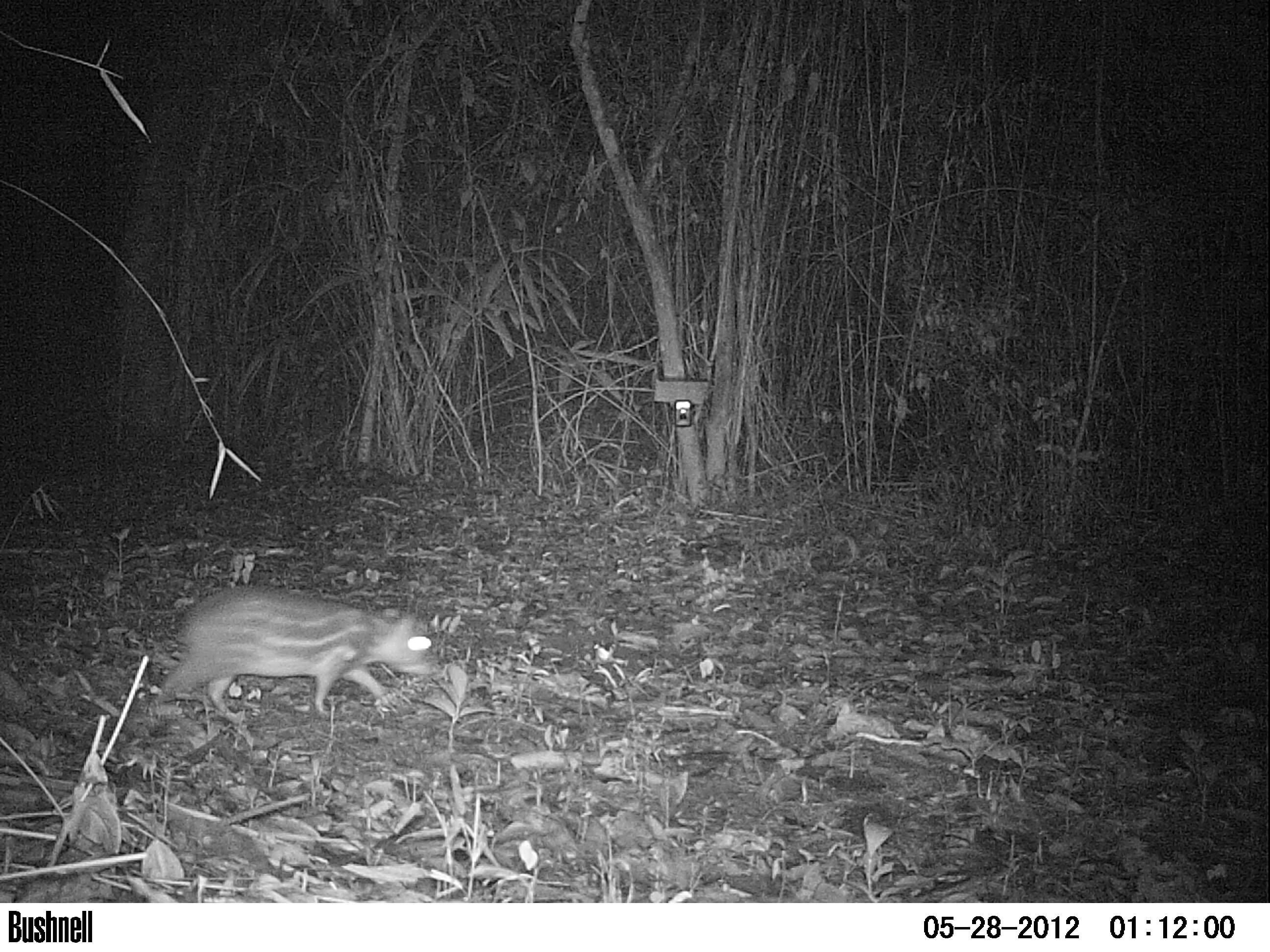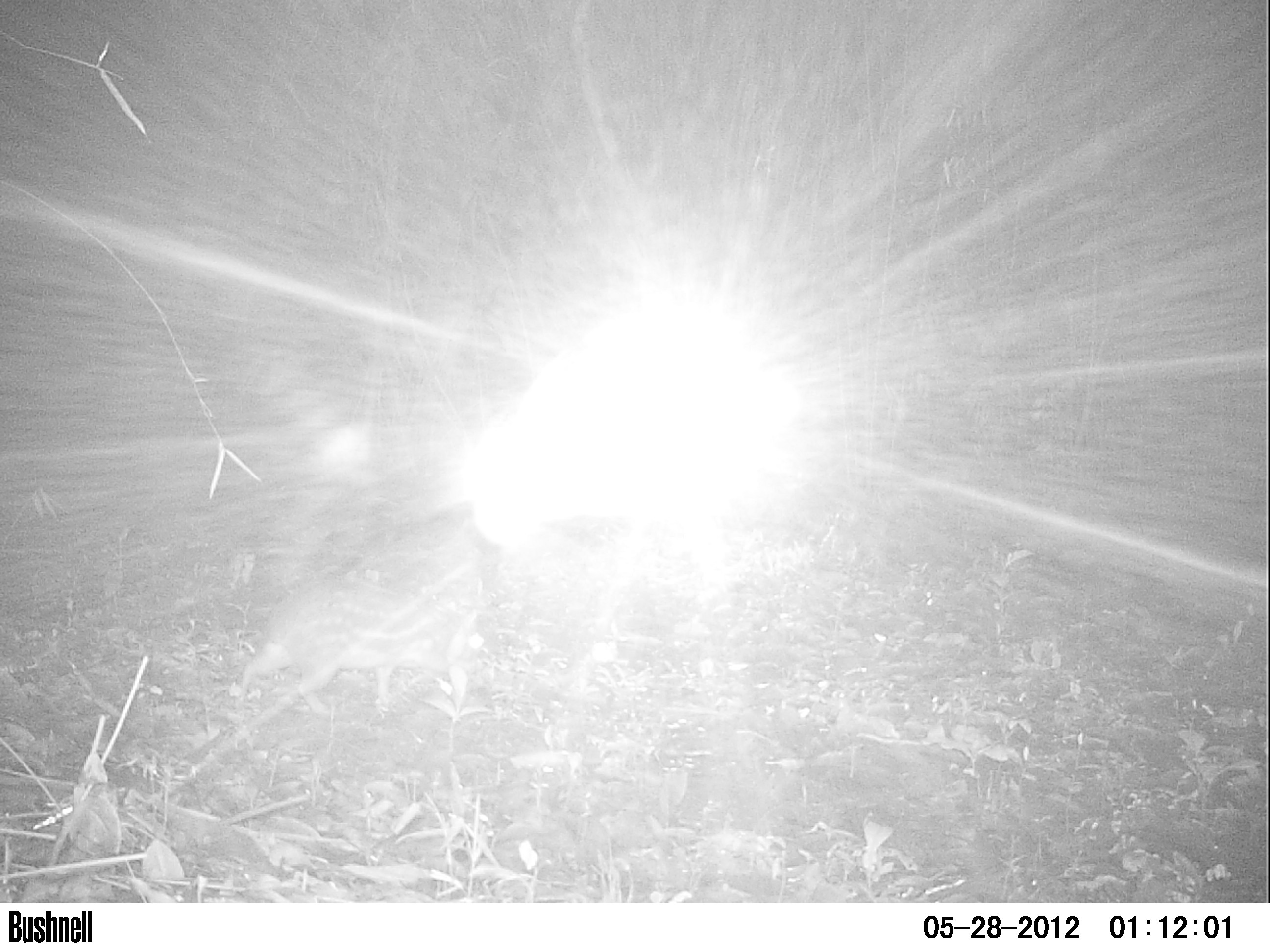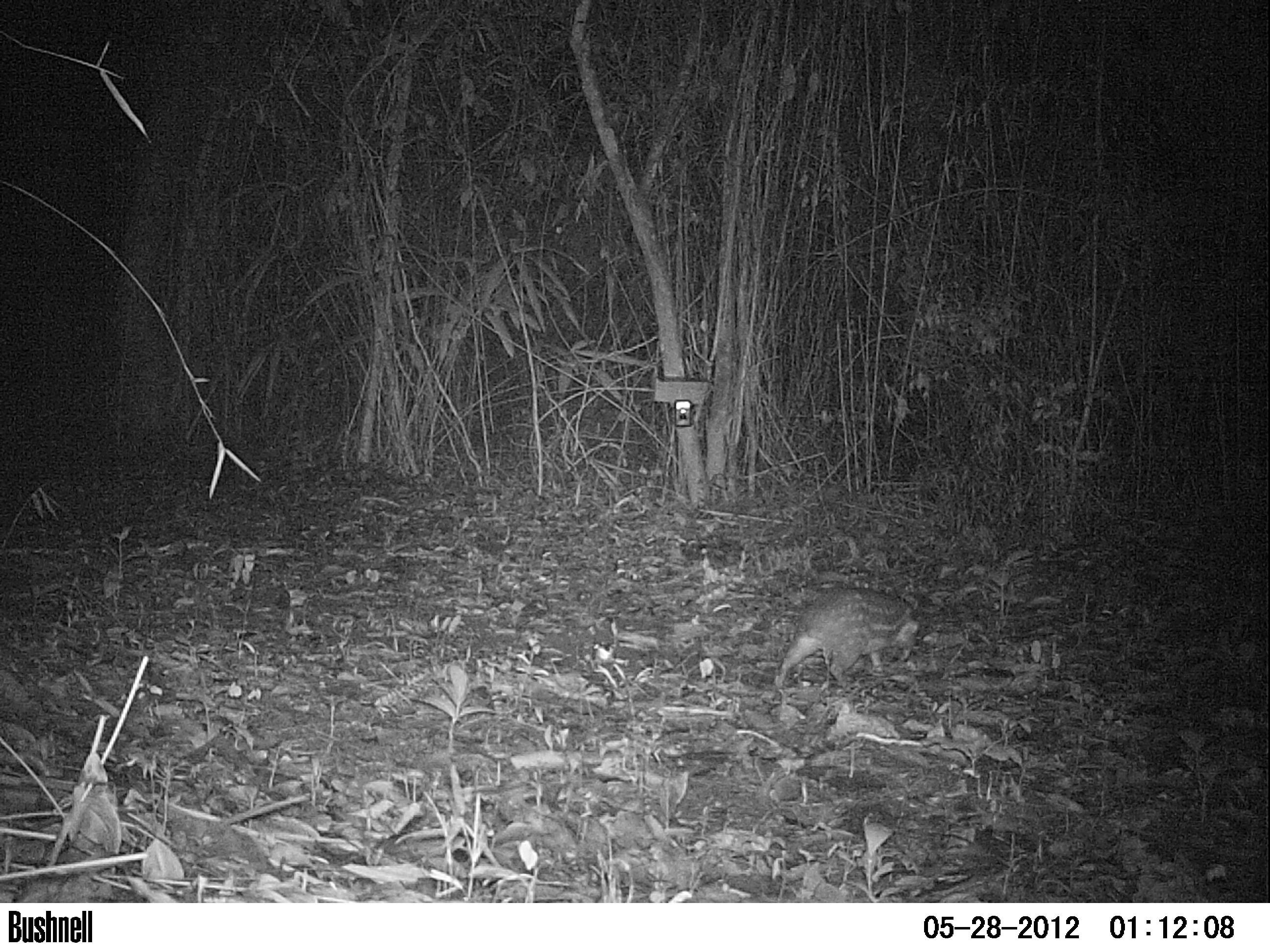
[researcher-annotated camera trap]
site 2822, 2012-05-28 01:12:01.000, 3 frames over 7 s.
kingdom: Animalia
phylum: Chordata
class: Mammalia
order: Rodentia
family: Cuniculidae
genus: Cuniculus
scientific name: Cuniculus paca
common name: spotted paca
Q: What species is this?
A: Cuniculus paca (spotted paca).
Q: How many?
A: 1.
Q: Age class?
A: Adult.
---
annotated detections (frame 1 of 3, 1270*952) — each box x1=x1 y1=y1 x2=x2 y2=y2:
cuniculus paca: x1=152 y1=585 x2=439 y2=722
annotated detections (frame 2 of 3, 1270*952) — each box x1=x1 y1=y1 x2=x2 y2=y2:
cuniculus paca: x1=239 y1=497 x2=503 y2=714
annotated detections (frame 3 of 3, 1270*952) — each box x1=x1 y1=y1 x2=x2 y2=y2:
cuniculus paca: x1=775 y1=584 x2=919 y2=688